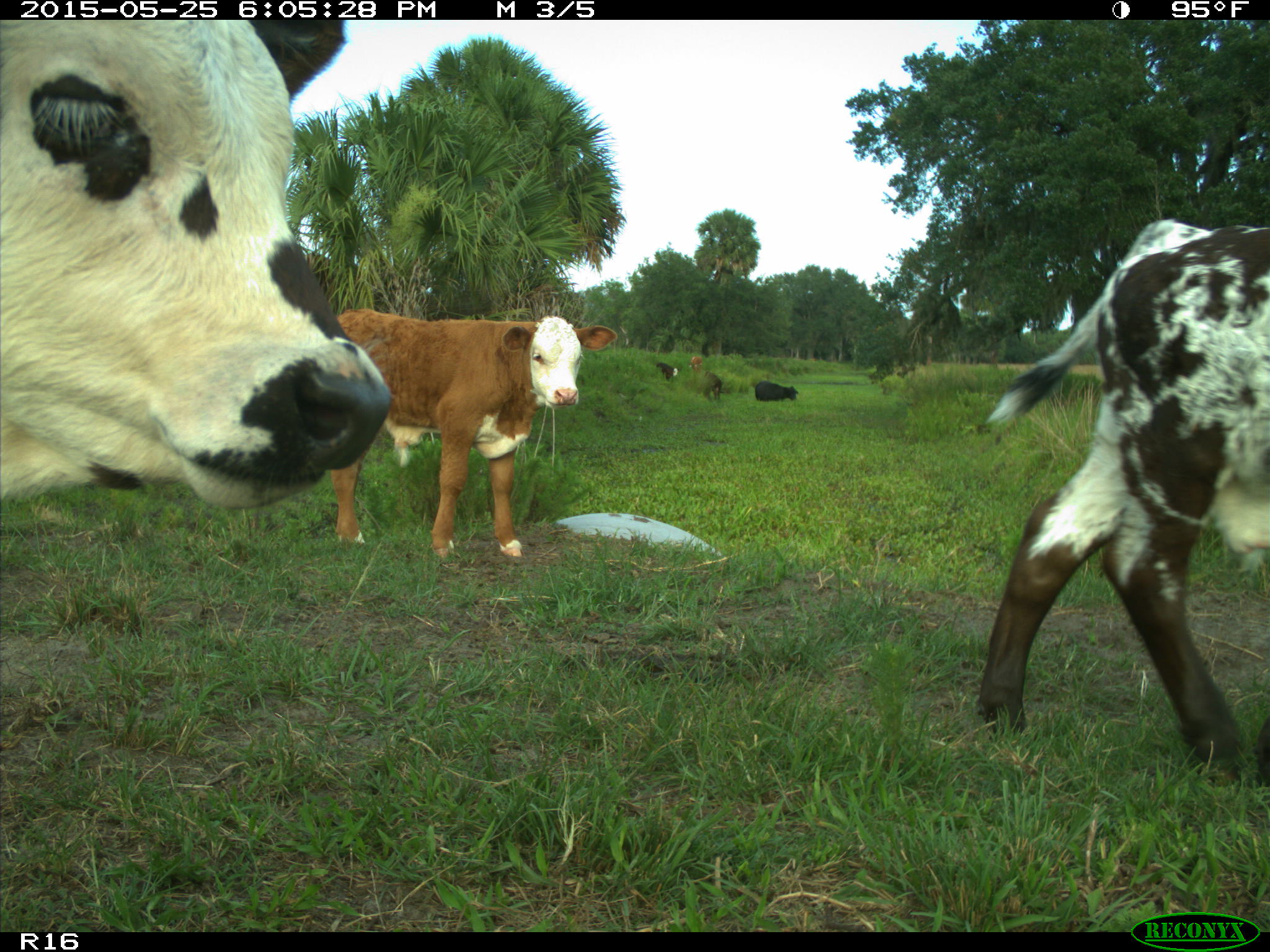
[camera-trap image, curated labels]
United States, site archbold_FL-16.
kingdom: Animalia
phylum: Chordata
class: Mammalia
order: Artiodactyla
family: Bovidae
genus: Bos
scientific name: Bos taurus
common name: domestic cow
Bos taurus (domestic cow).